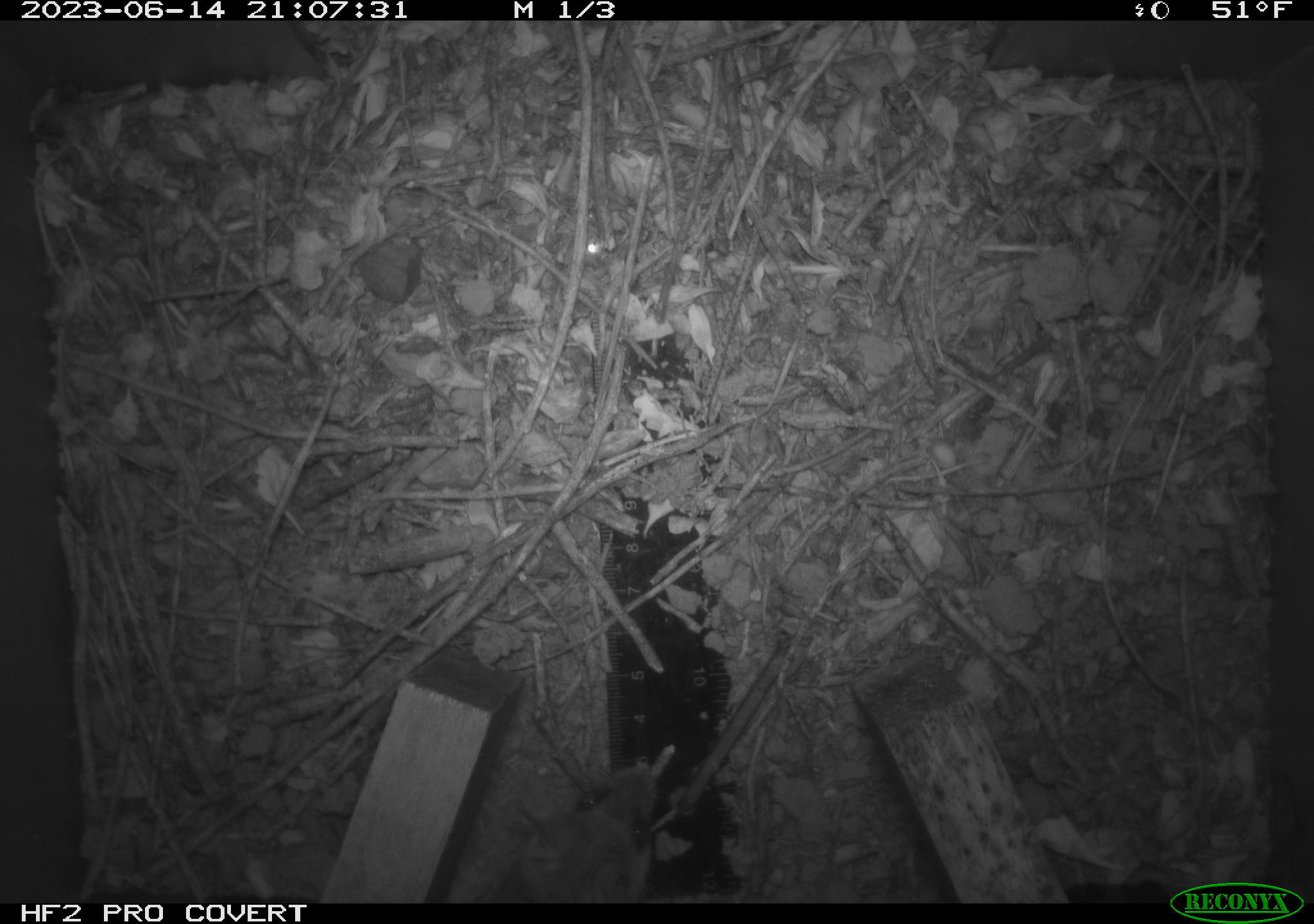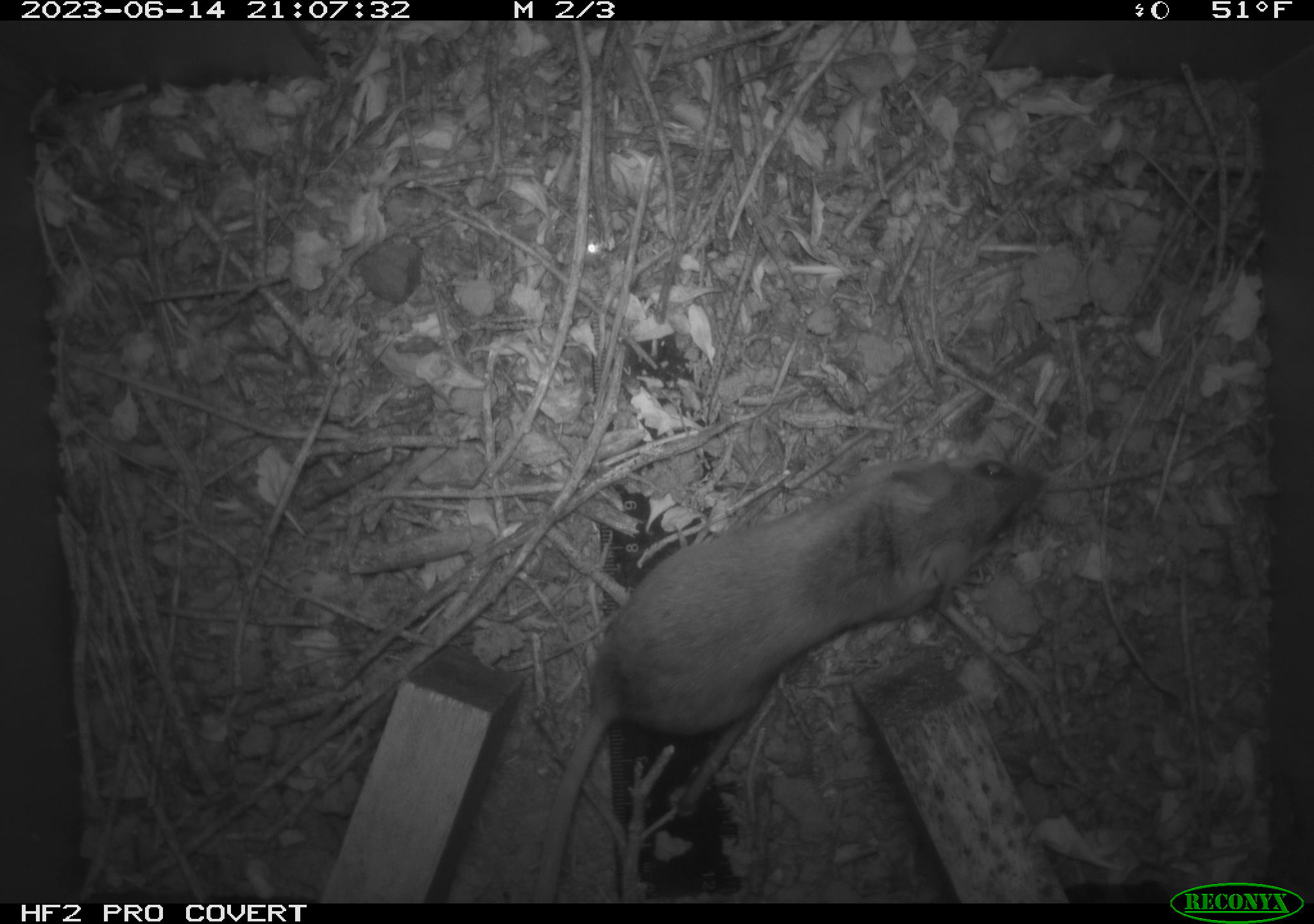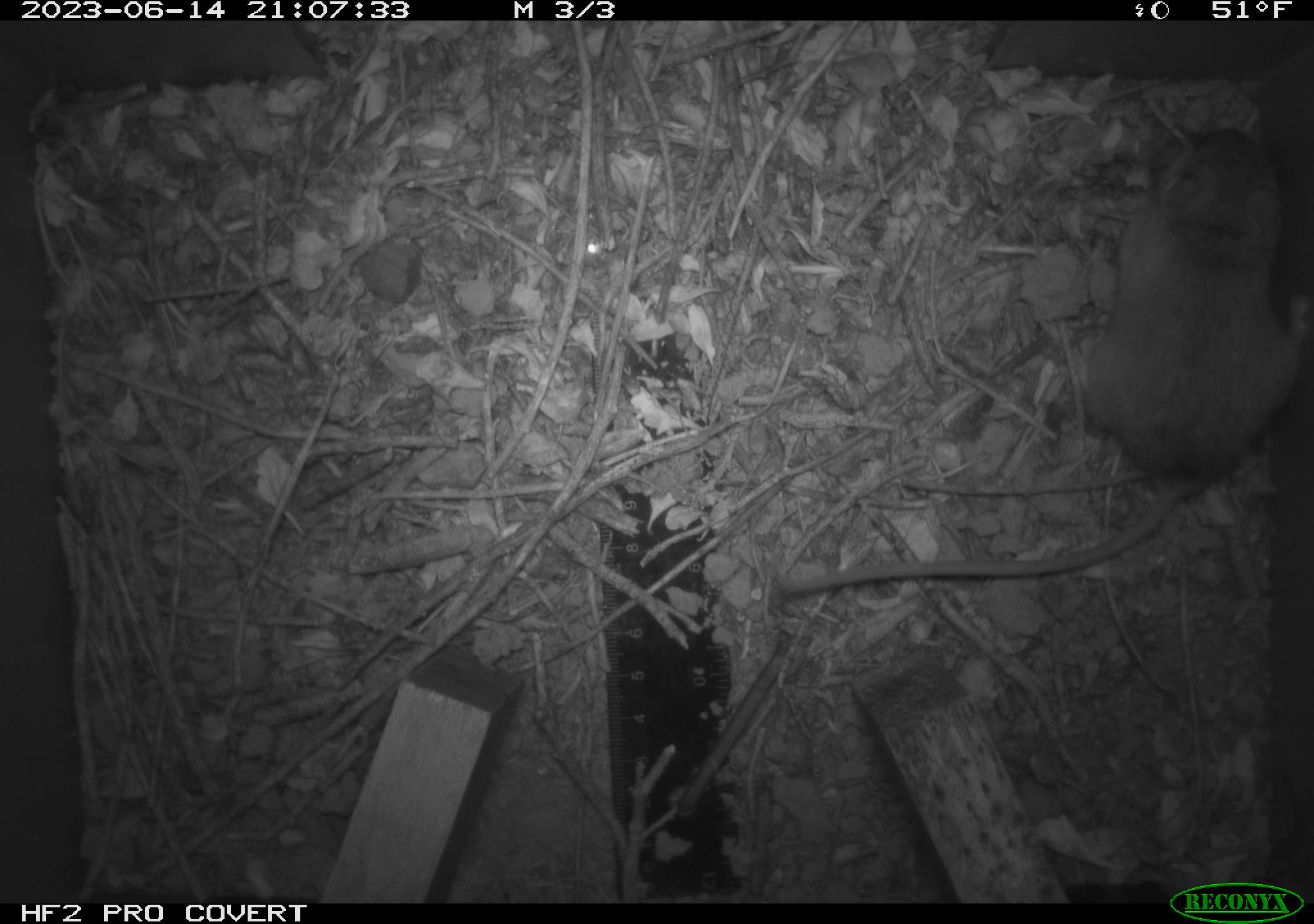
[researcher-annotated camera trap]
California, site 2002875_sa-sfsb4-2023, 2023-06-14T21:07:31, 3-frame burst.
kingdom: Animalia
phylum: Chordata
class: Mammalia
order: Rodentia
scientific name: Rodentia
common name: mouse species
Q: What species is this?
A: Mouse species (Rodentia).